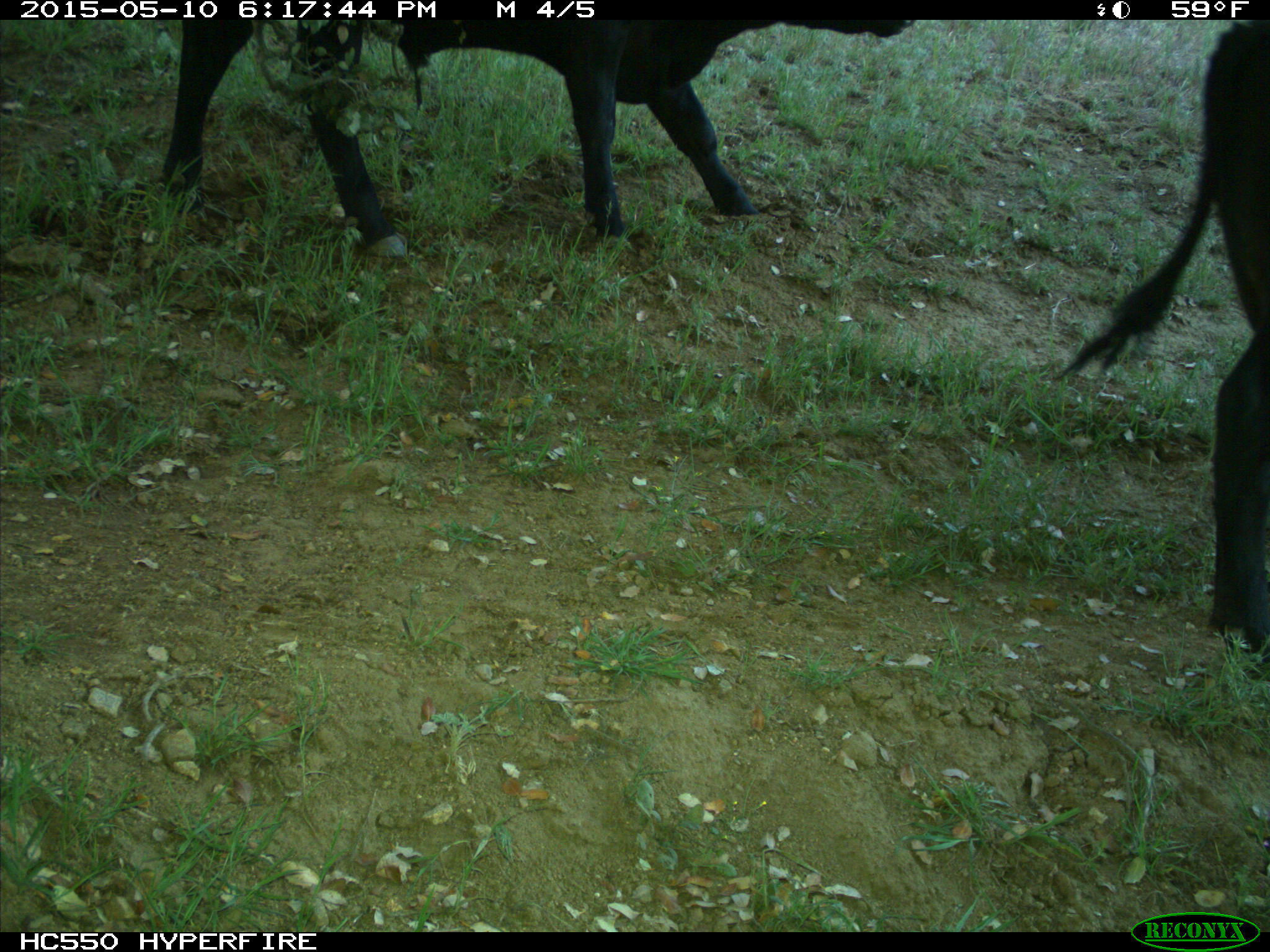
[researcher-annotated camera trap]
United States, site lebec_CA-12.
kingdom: Animalia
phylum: Chordata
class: Mammalia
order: Artiodactyla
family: Bovidae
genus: Bos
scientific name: Bos taurus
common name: domestic cow